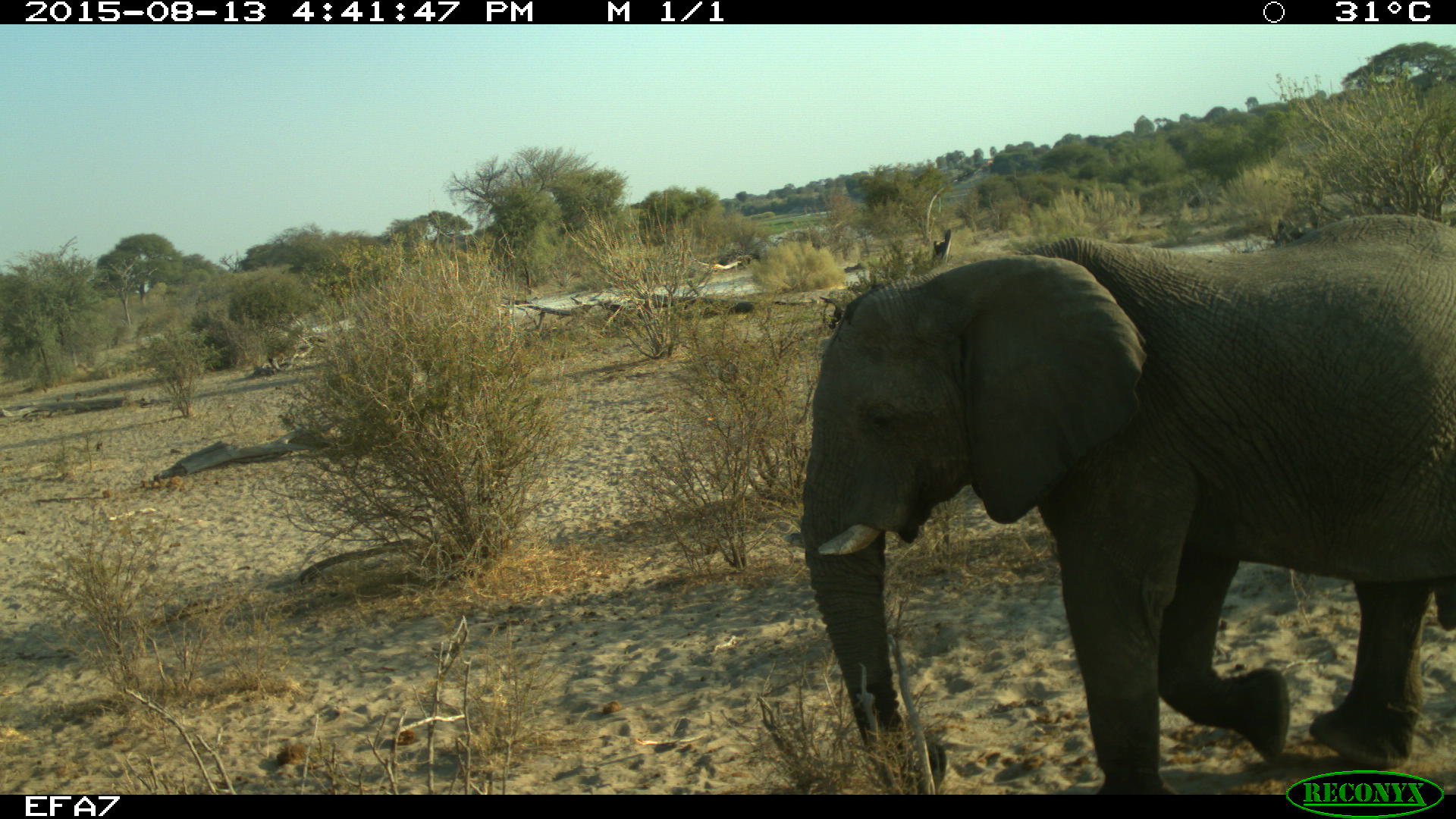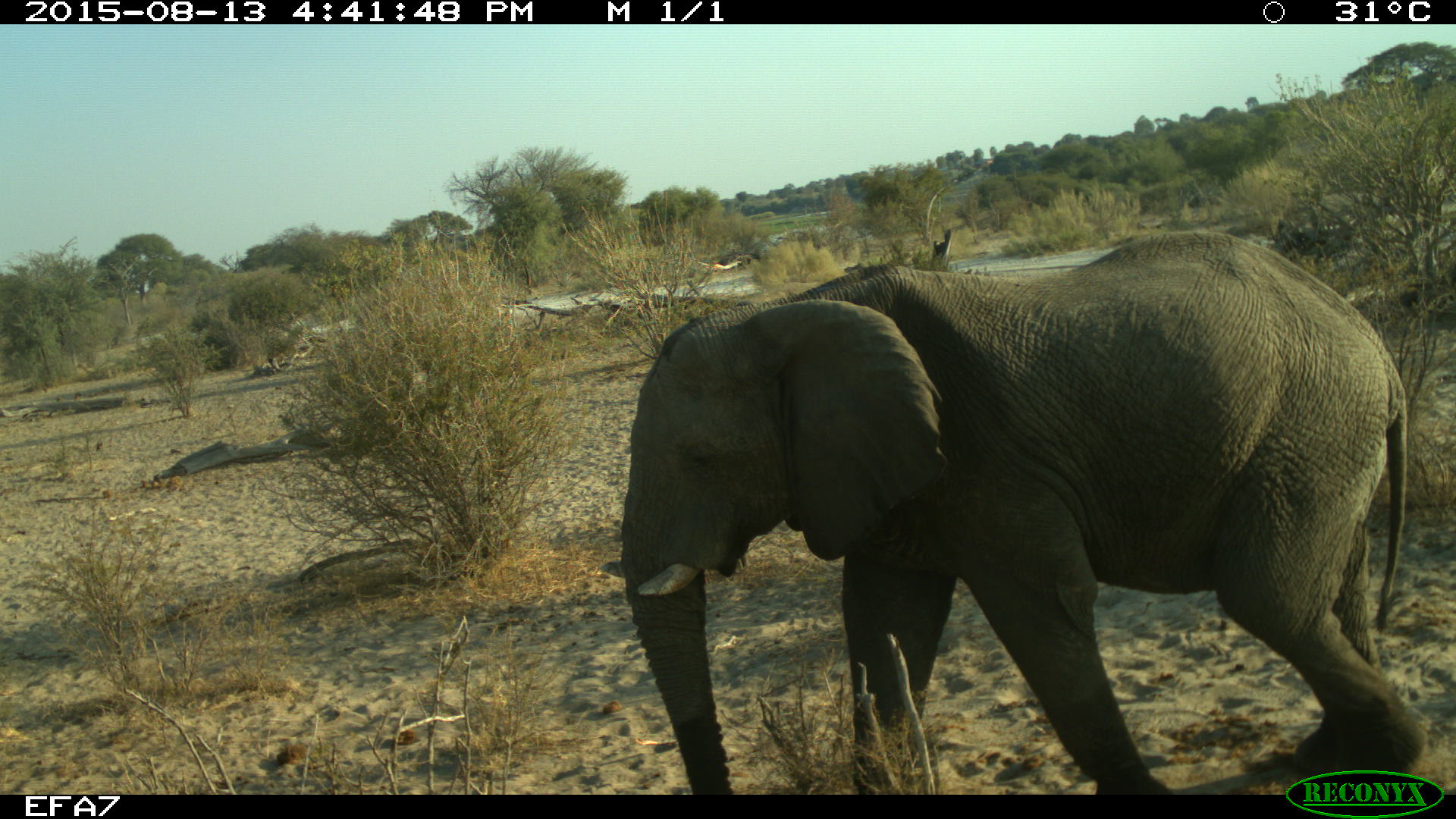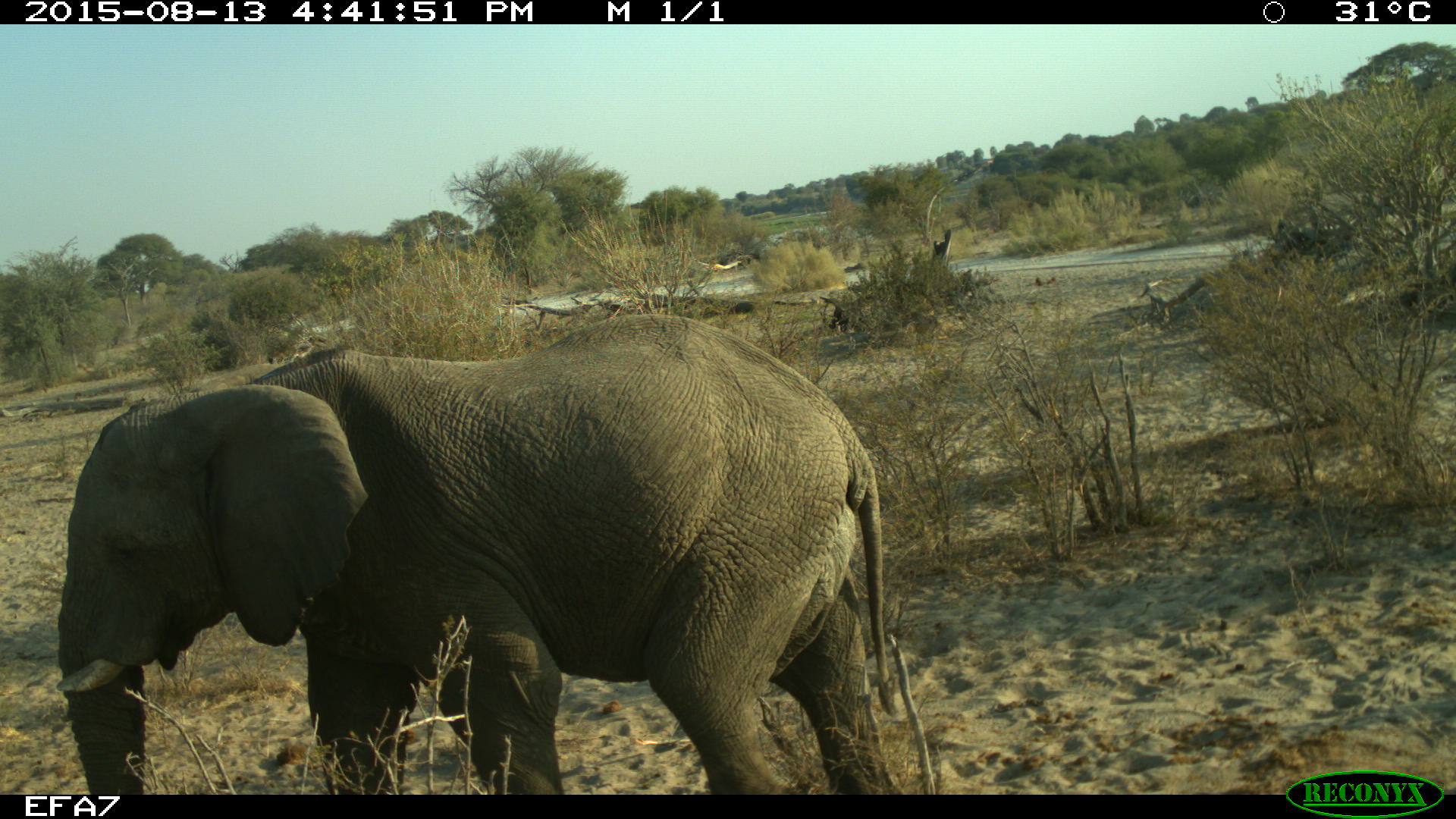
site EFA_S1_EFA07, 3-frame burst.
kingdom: Animalia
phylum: Chordata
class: Mammalia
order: Proboscidea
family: Elephantidae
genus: Loxodonta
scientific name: Loxodonta africana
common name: african bush elephant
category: elephant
Elephant (african bush elephant) (Loxodonta africana), count 1. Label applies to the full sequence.